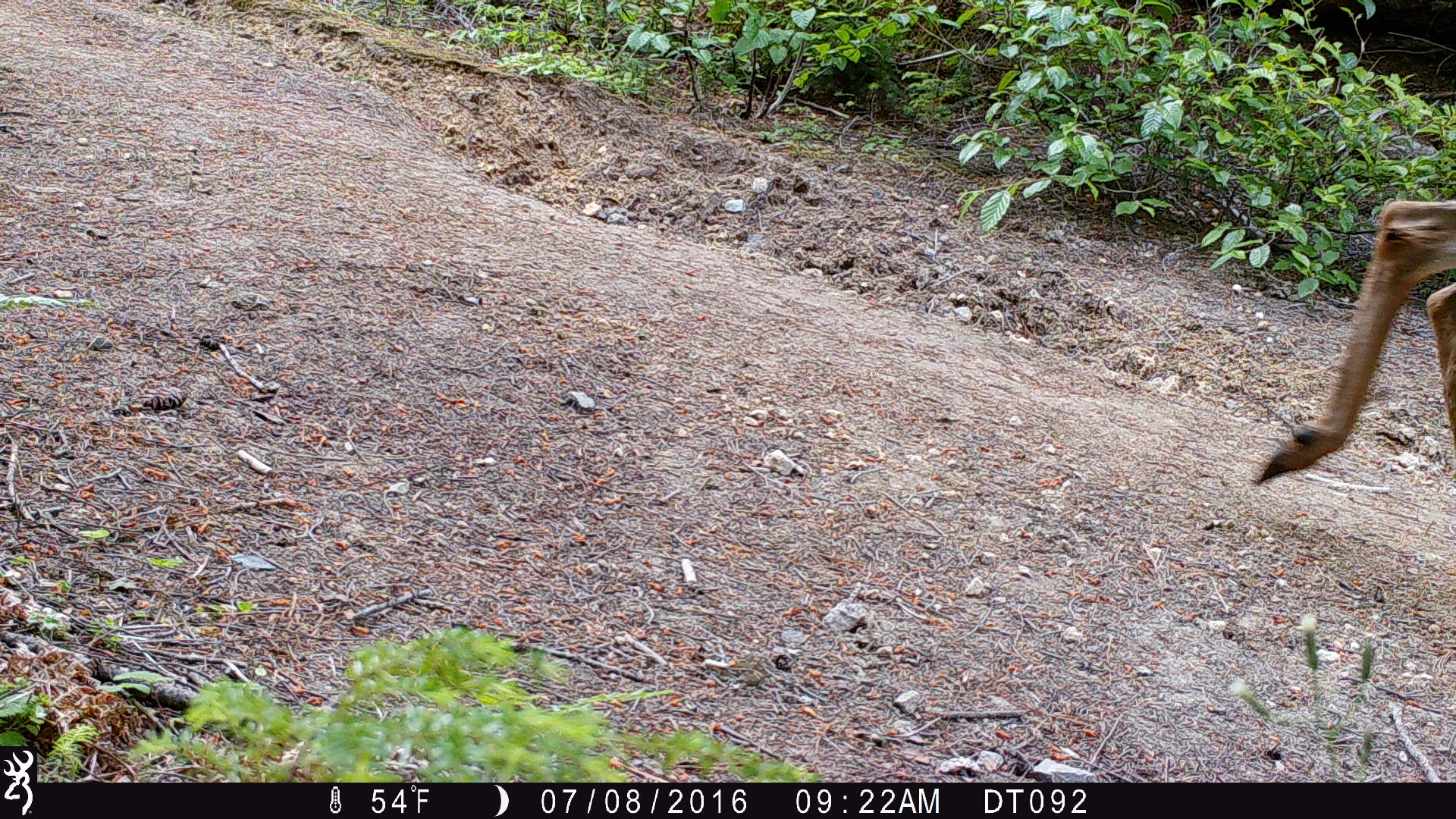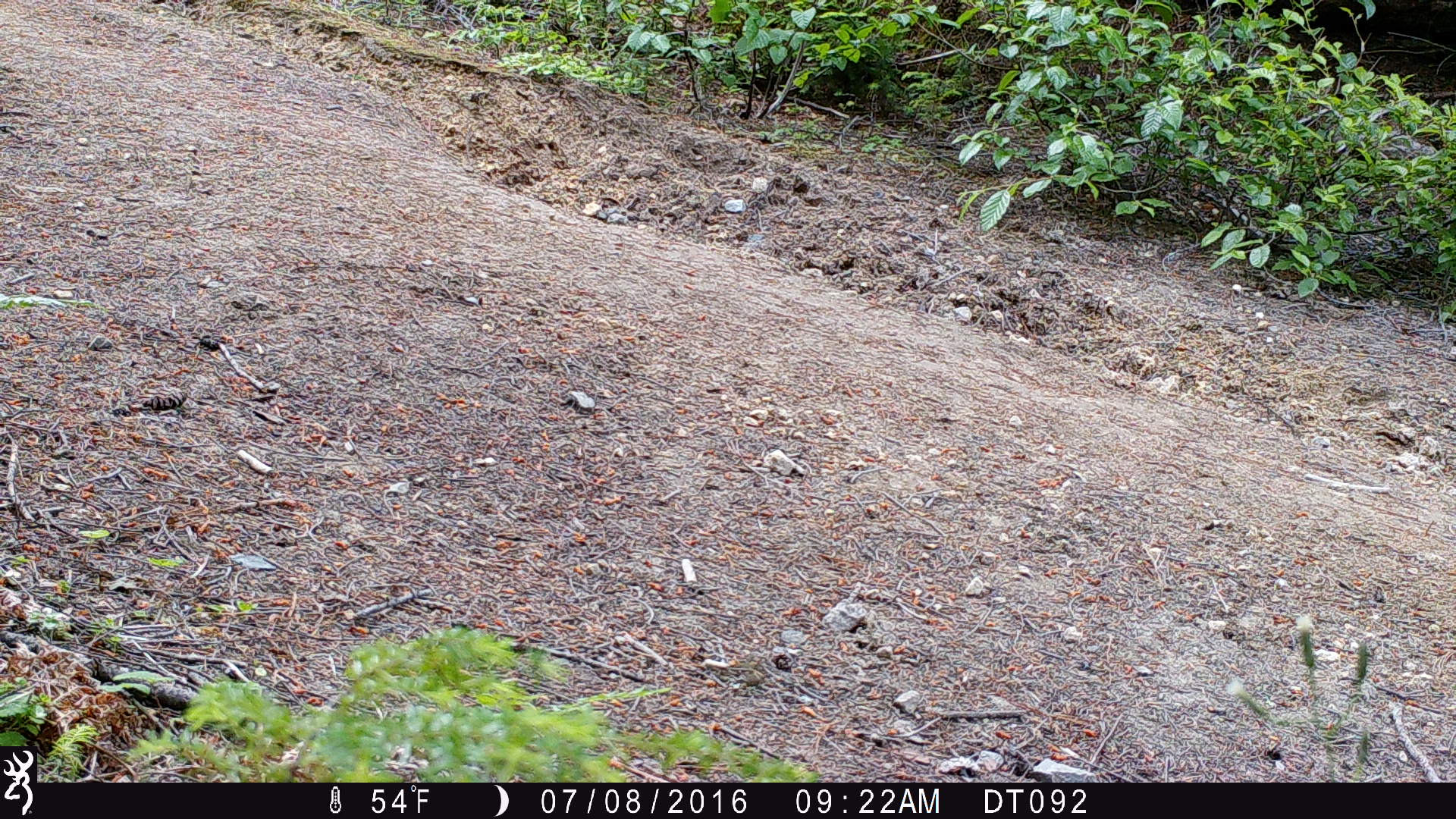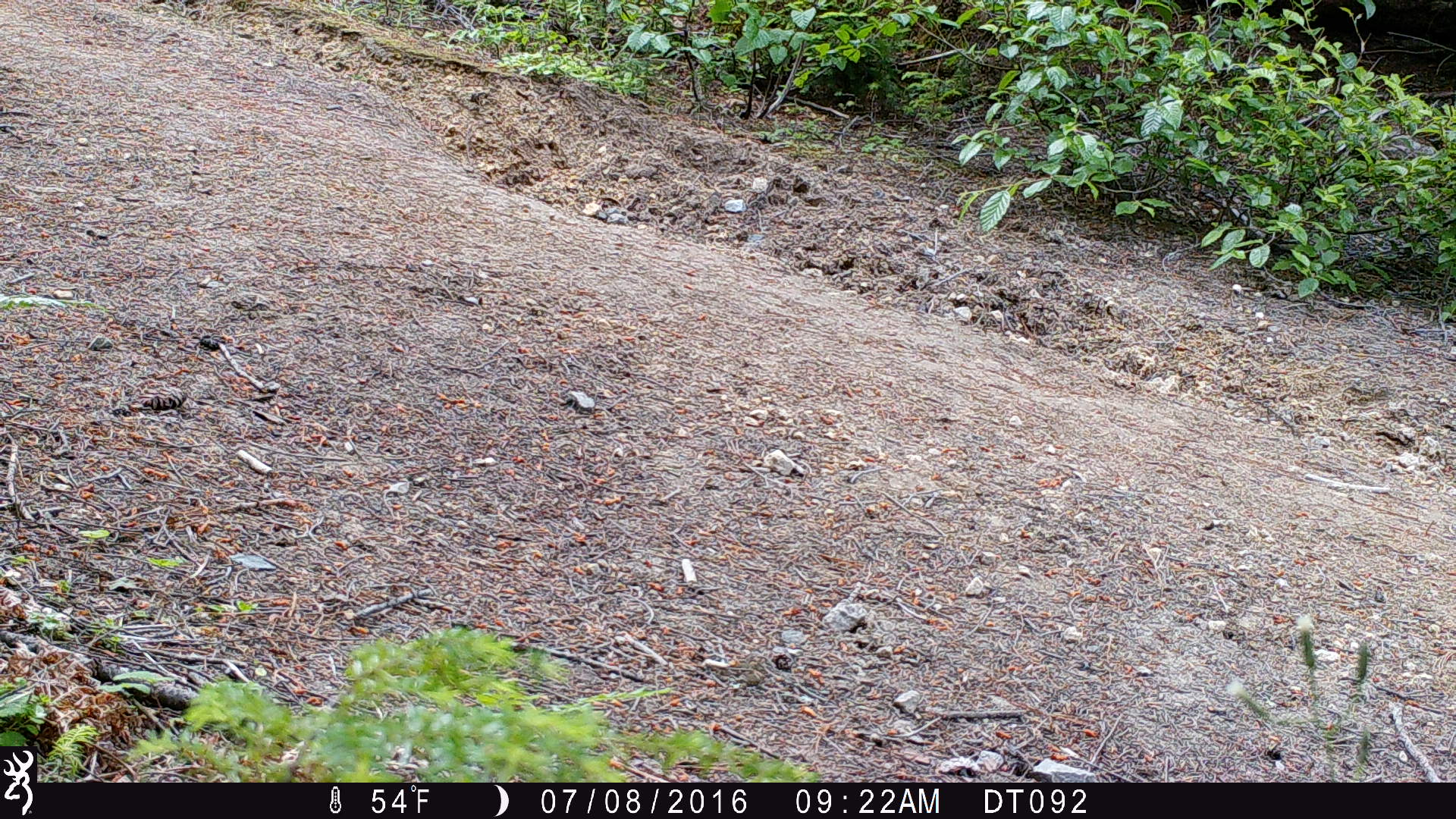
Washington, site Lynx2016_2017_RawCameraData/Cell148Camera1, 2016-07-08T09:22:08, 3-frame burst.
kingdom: Animalia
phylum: Chordata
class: Mammalia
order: Artiodactyla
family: Cervidae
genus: Odocoileus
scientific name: Odocoileus hemionus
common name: mule deer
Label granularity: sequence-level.